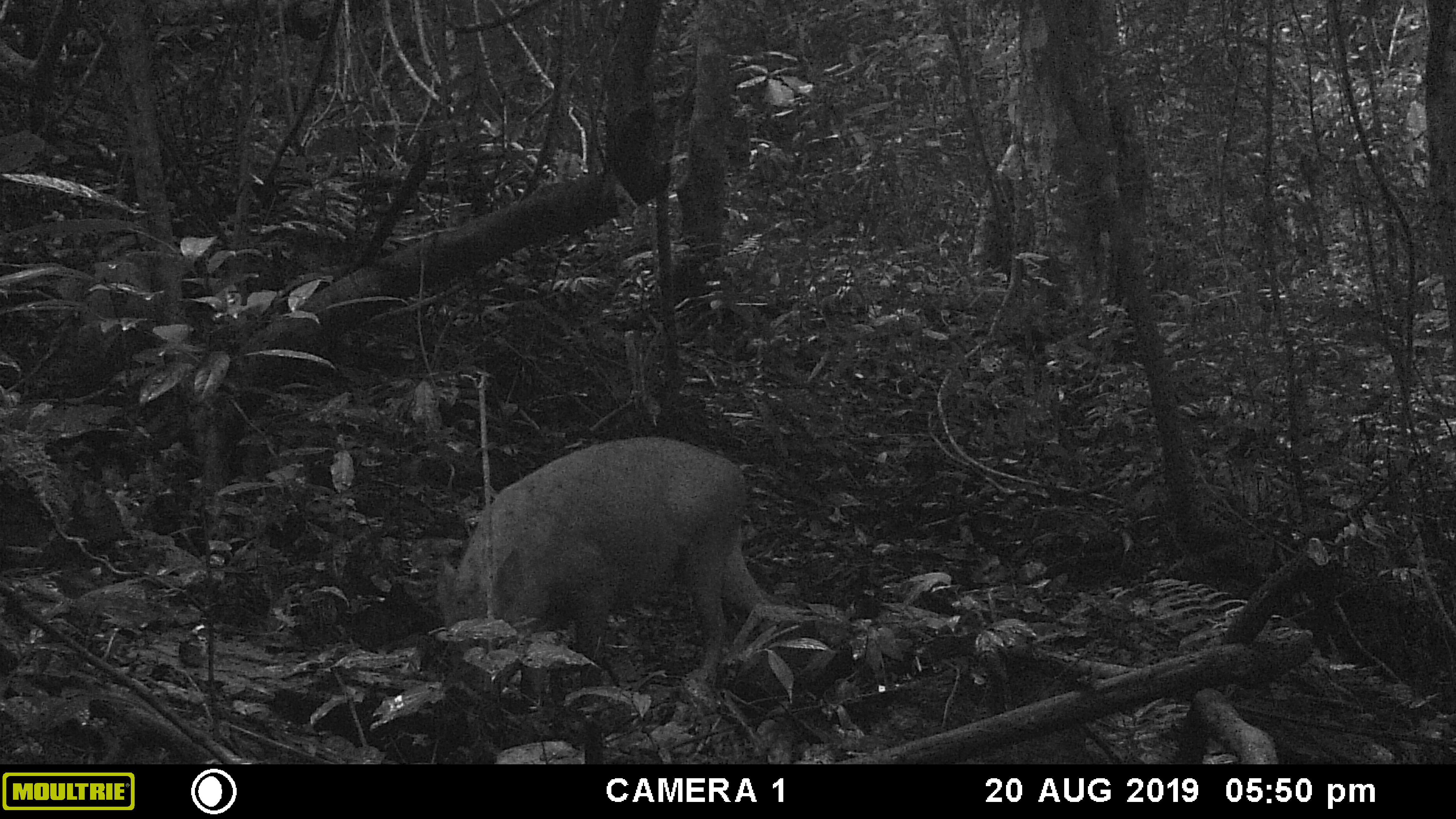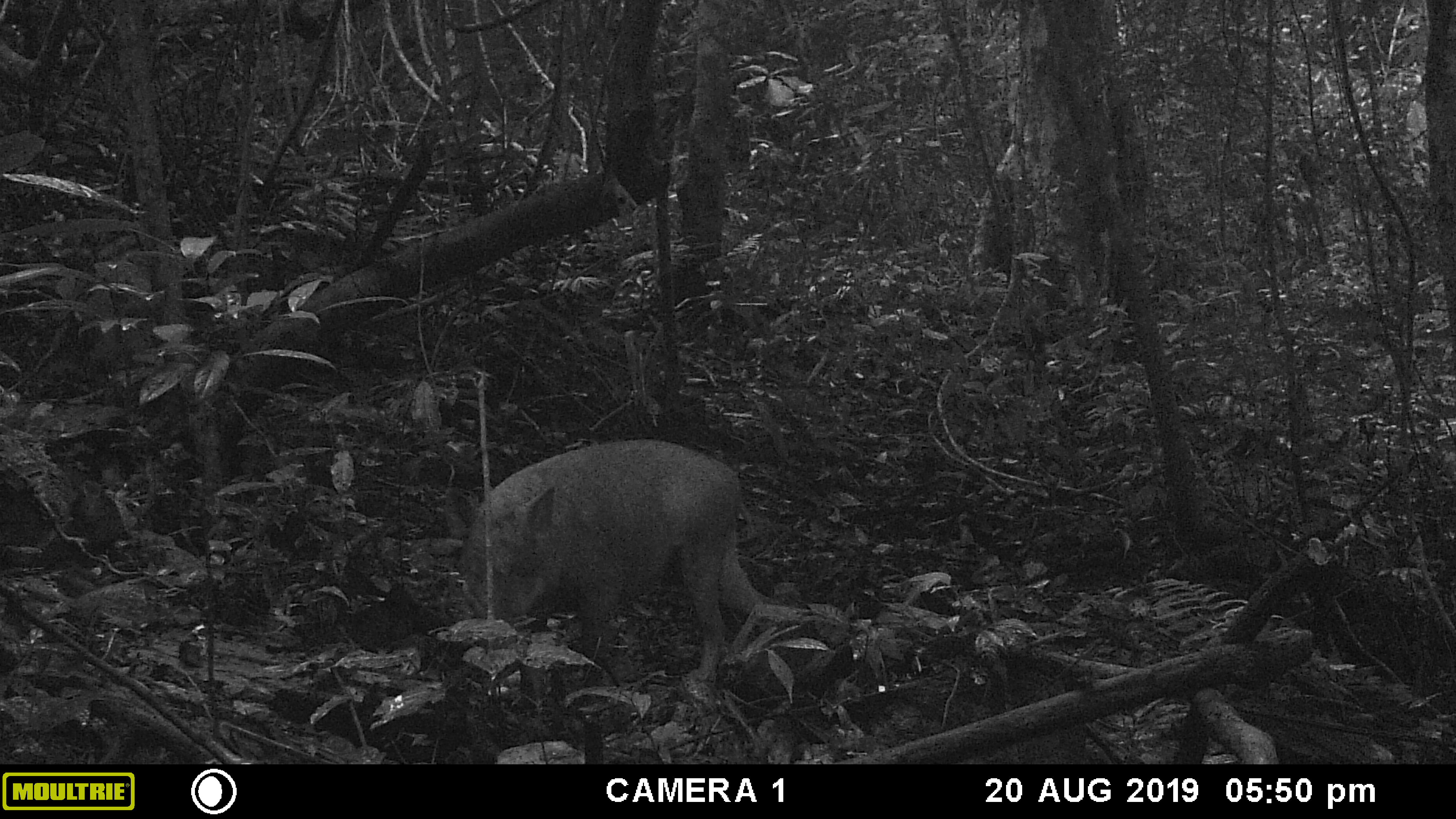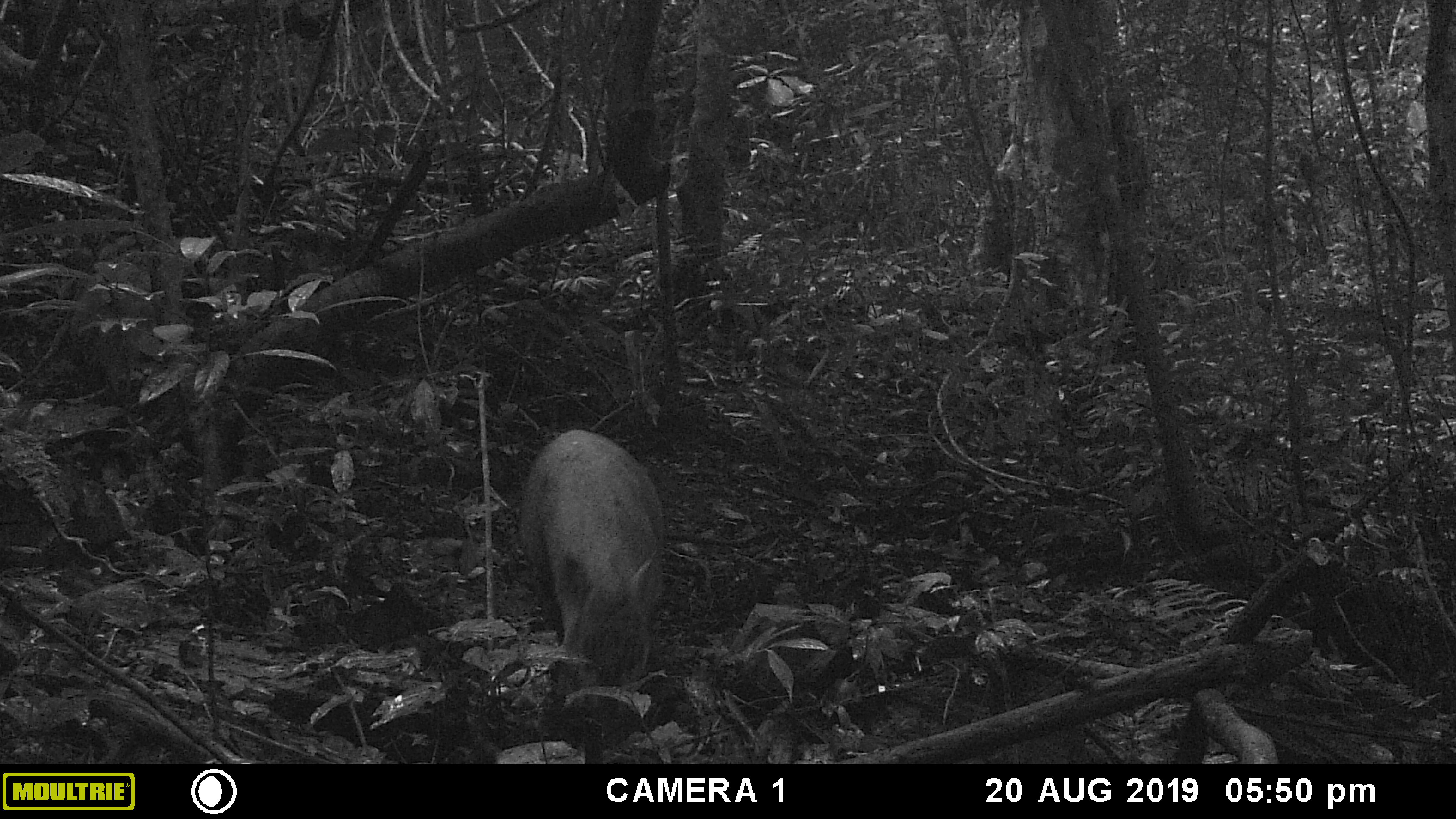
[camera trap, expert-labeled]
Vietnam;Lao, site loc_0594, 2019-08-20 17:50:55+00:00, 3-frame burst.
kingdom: Animalia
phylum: Chordata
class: Mammalia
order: Artiodactyla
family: Suidae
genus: Sus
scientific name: Sus scrofa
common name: eurasian wild pig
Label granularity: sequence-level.